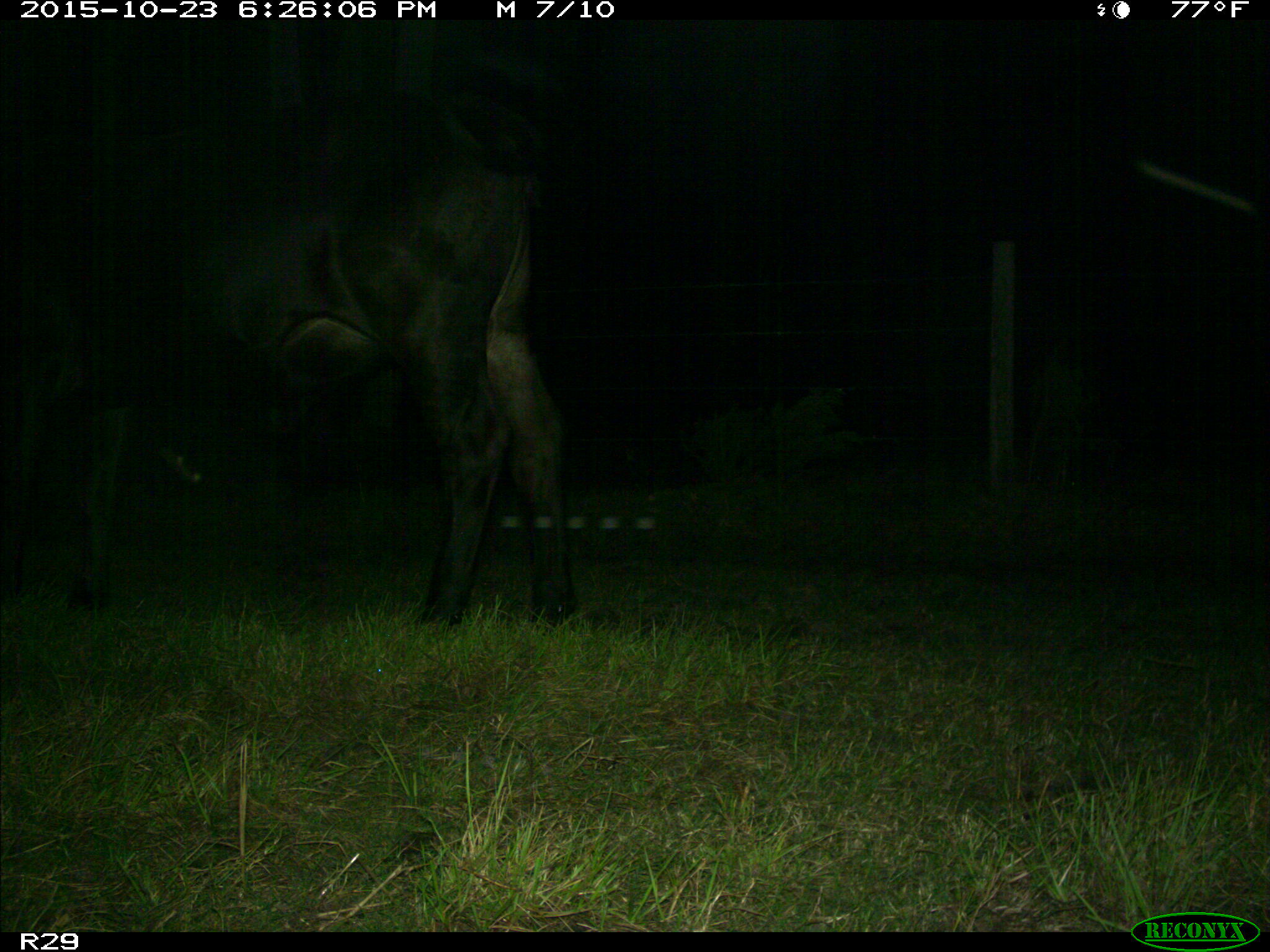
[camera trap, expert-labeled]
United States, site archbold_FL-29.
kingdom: Animalia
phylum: Chordata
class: Mammalia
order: Artiodactyla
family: Bovidae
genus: Bos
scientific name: Bos taurus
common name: domestic cow